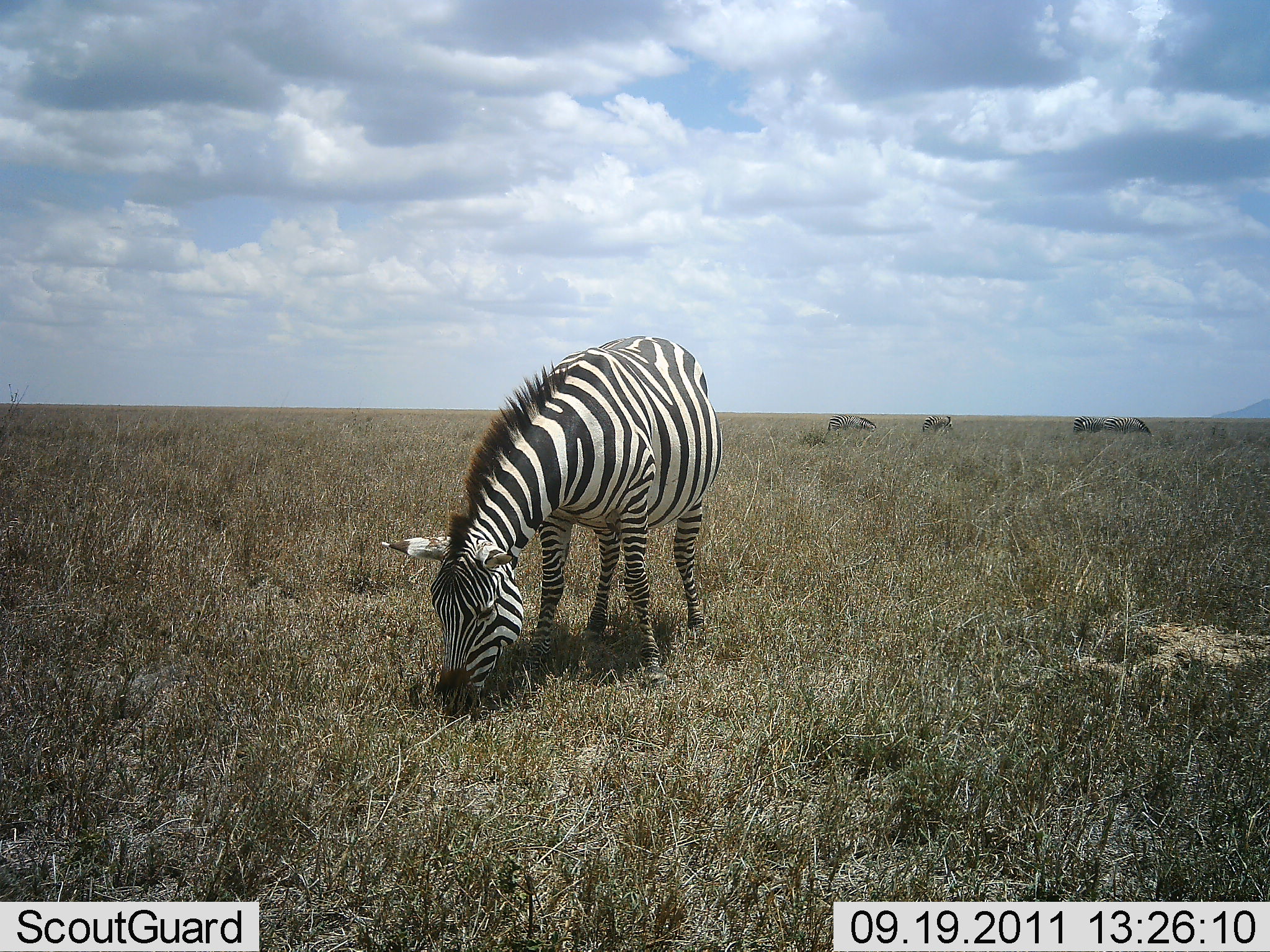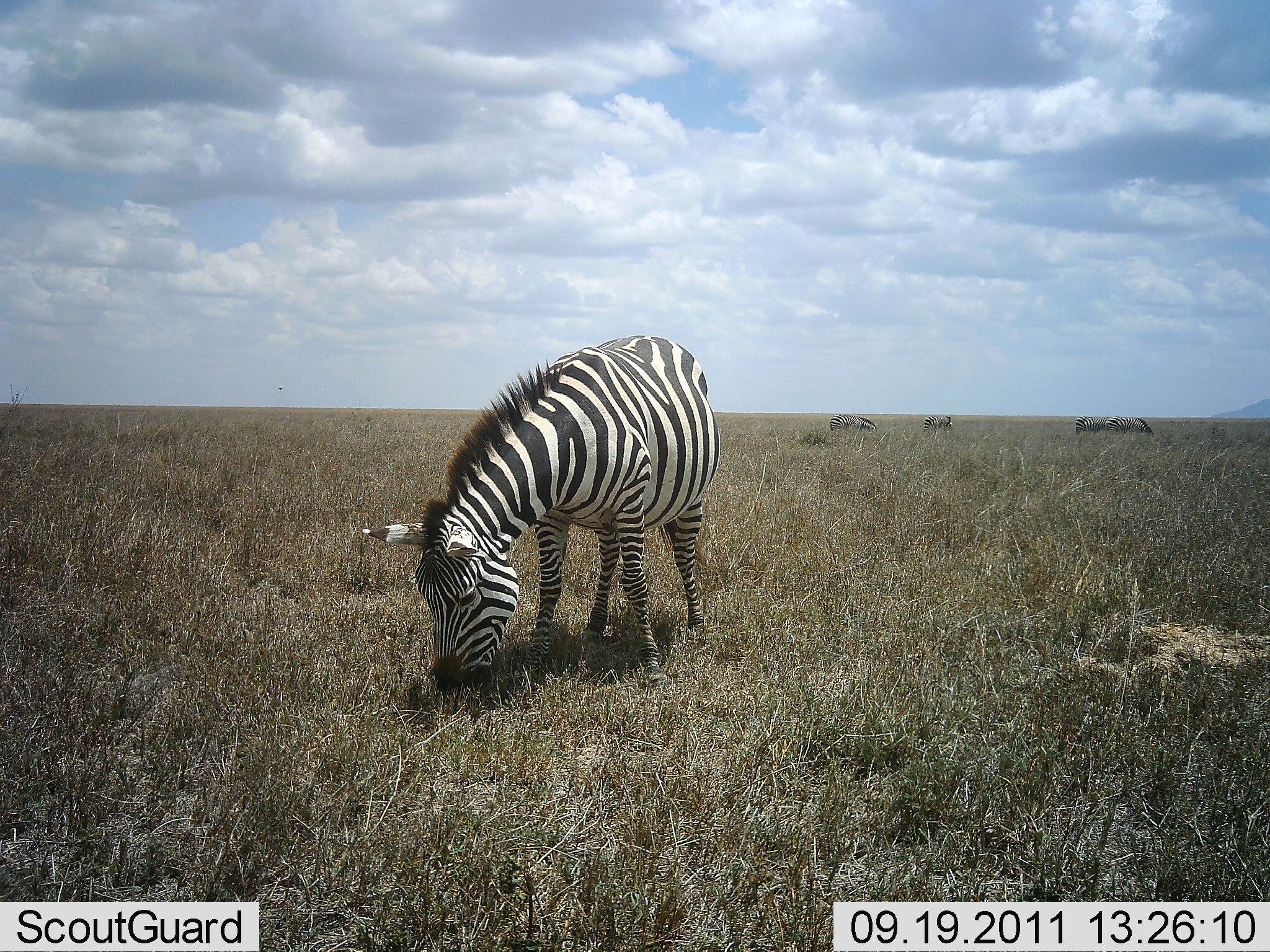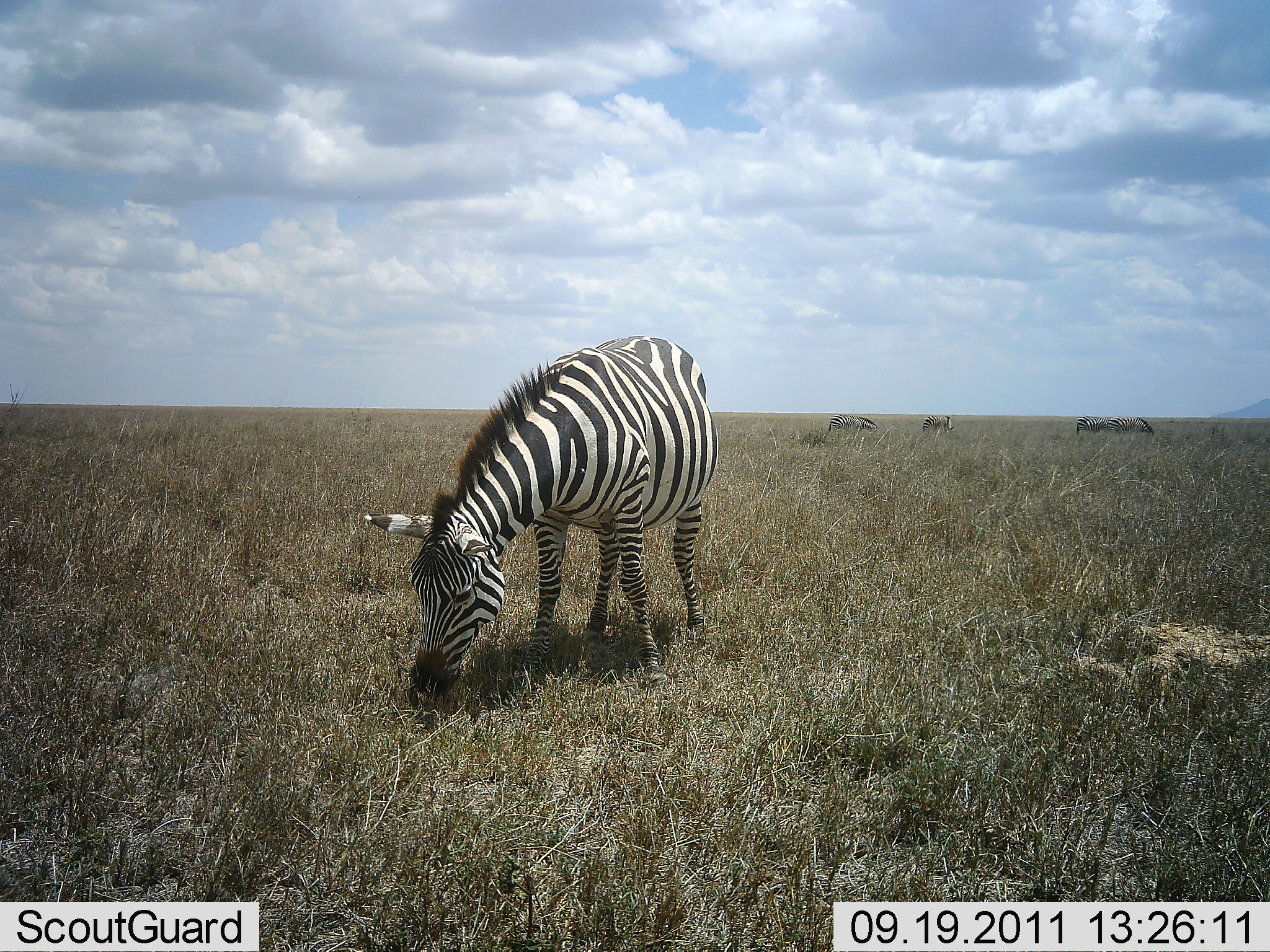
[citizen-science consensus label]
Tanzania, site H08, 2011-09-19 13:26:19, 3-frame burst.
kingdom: Animalia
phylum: Chordata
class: Mammalia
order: Perissodactyla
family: Equidae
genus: Equus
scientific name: Equus quagga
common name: plains zebra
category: zebra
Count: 1.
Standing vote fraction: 33%.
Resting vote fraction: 0%.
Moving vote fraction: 6%.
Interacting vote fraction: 0%.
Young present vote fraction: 0%.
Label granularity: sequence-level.